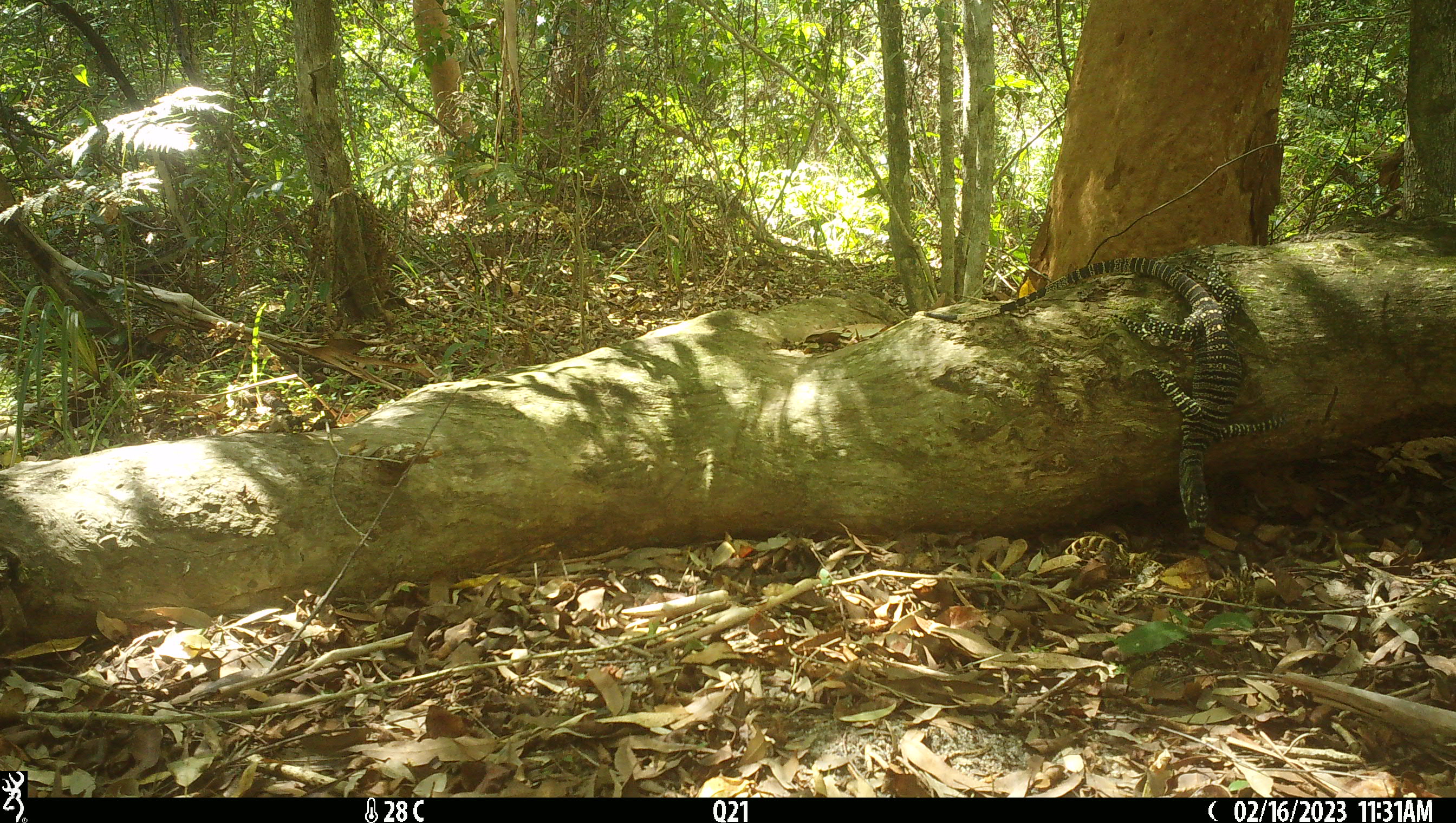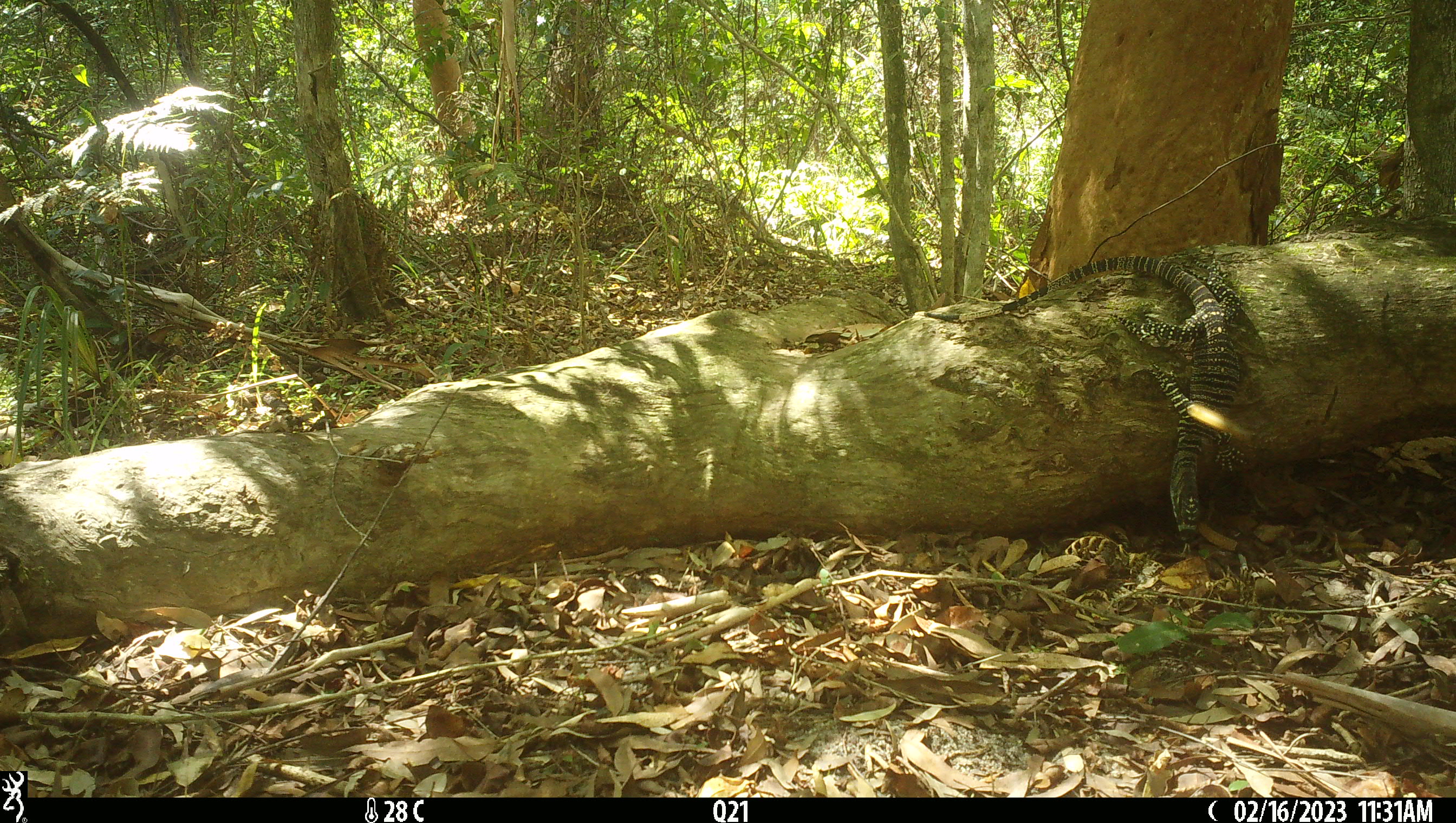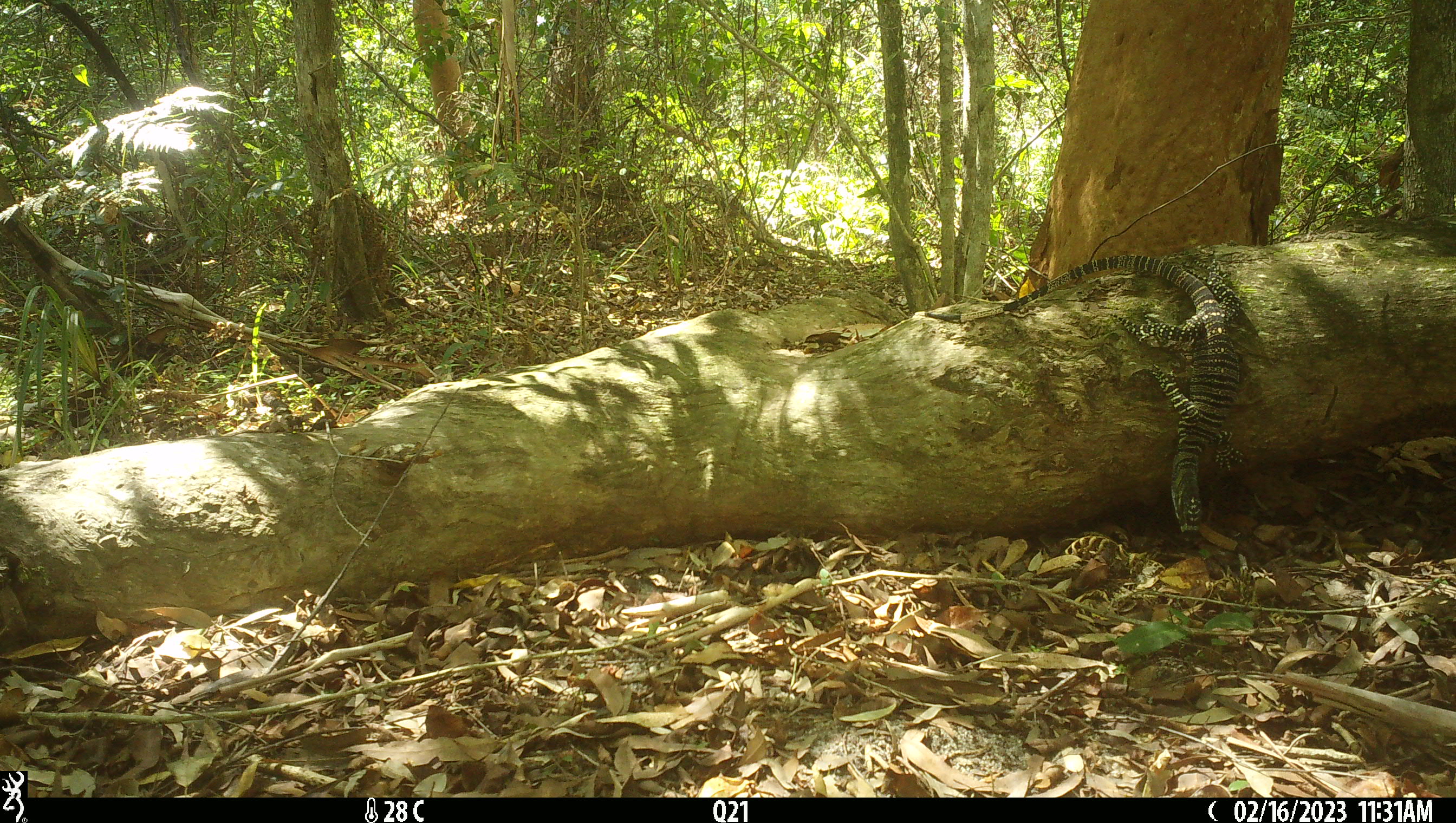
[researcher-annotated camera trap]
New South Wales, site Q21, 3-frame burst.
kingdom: Animalia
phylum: Chordata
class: Reptilia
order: Squamata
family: Varanidae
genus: Varanus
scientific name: Varanus varius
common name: lace monitor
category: goanna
Goanna (lace monitor) (Varanus varius).